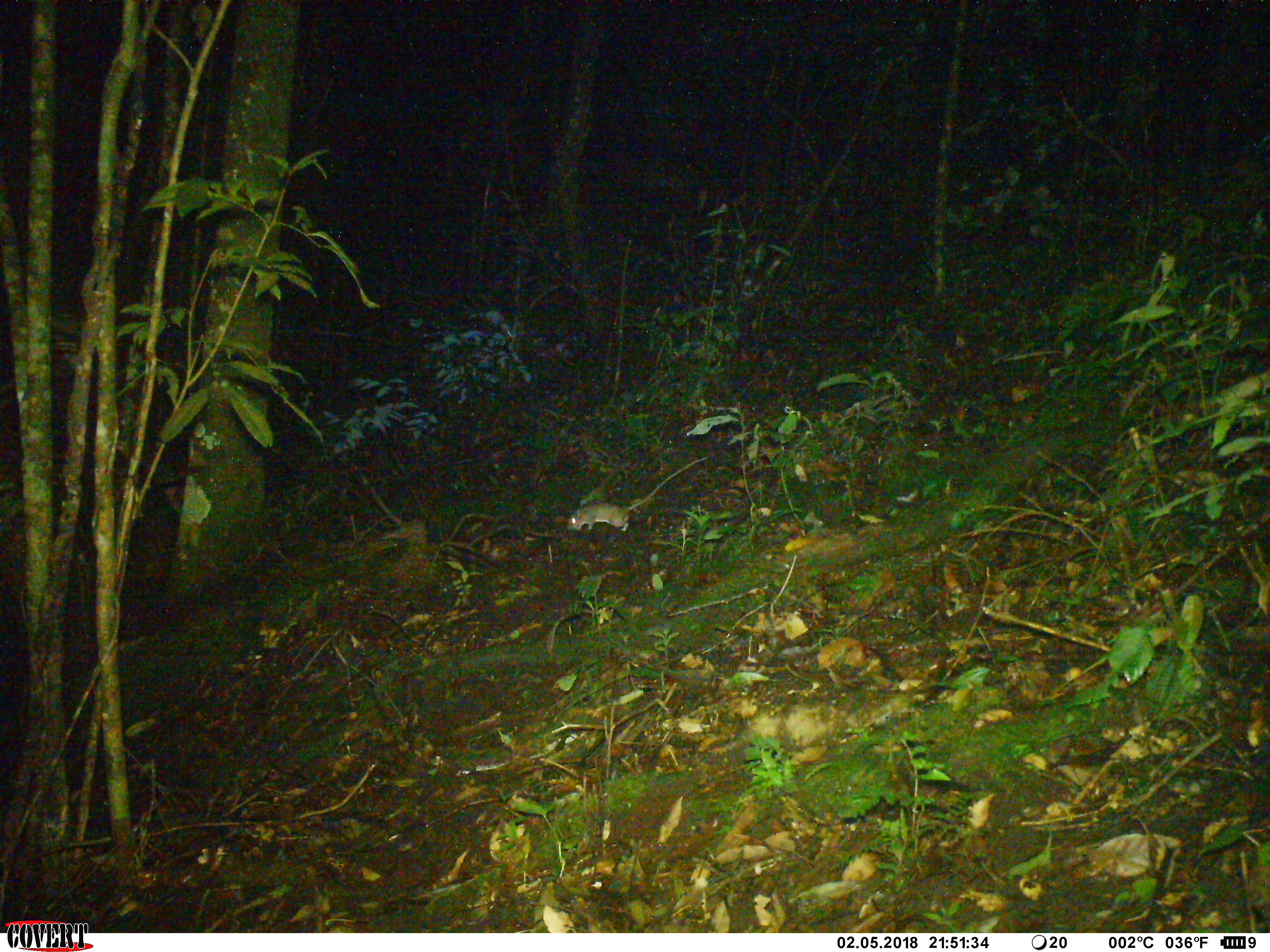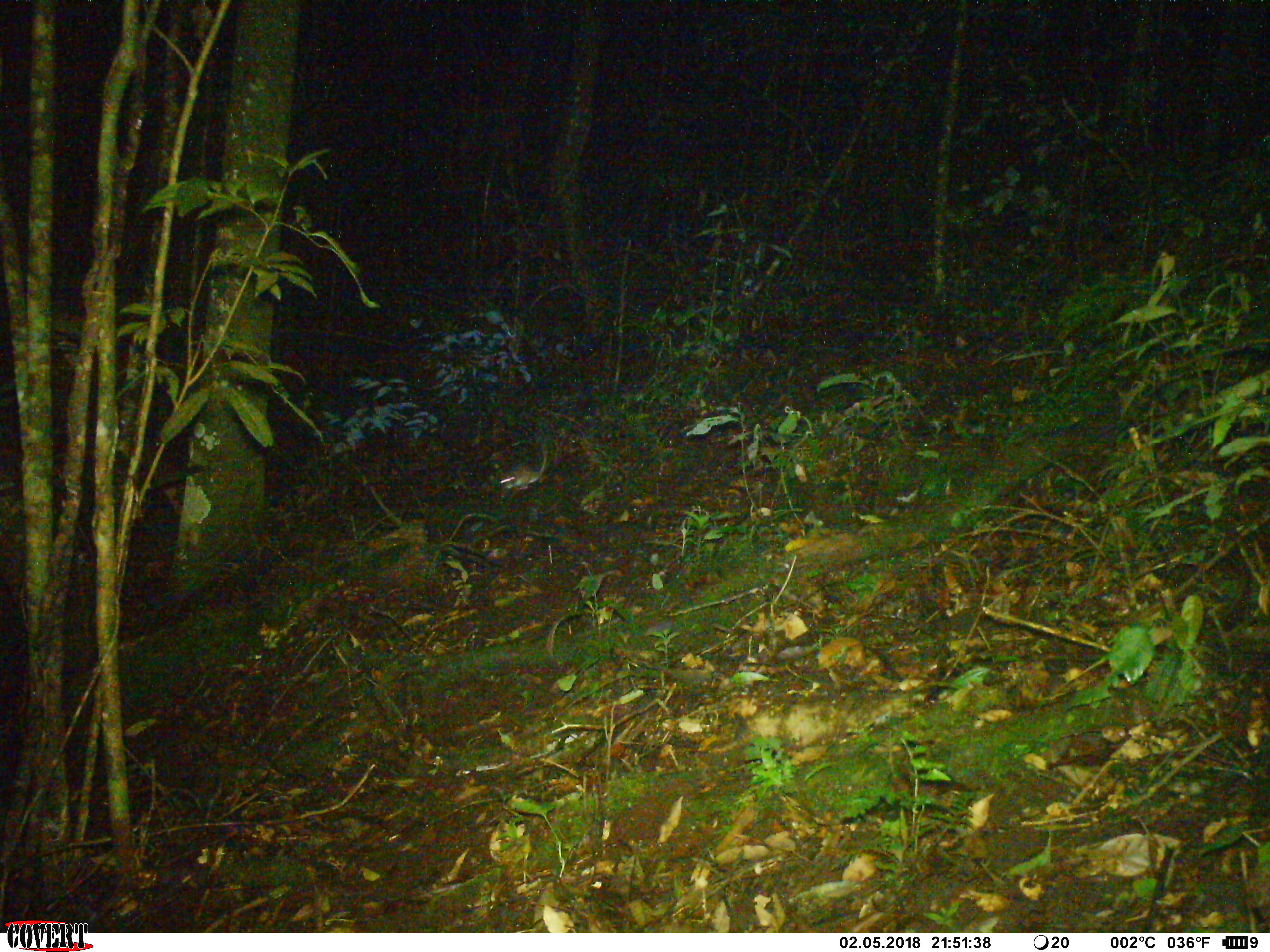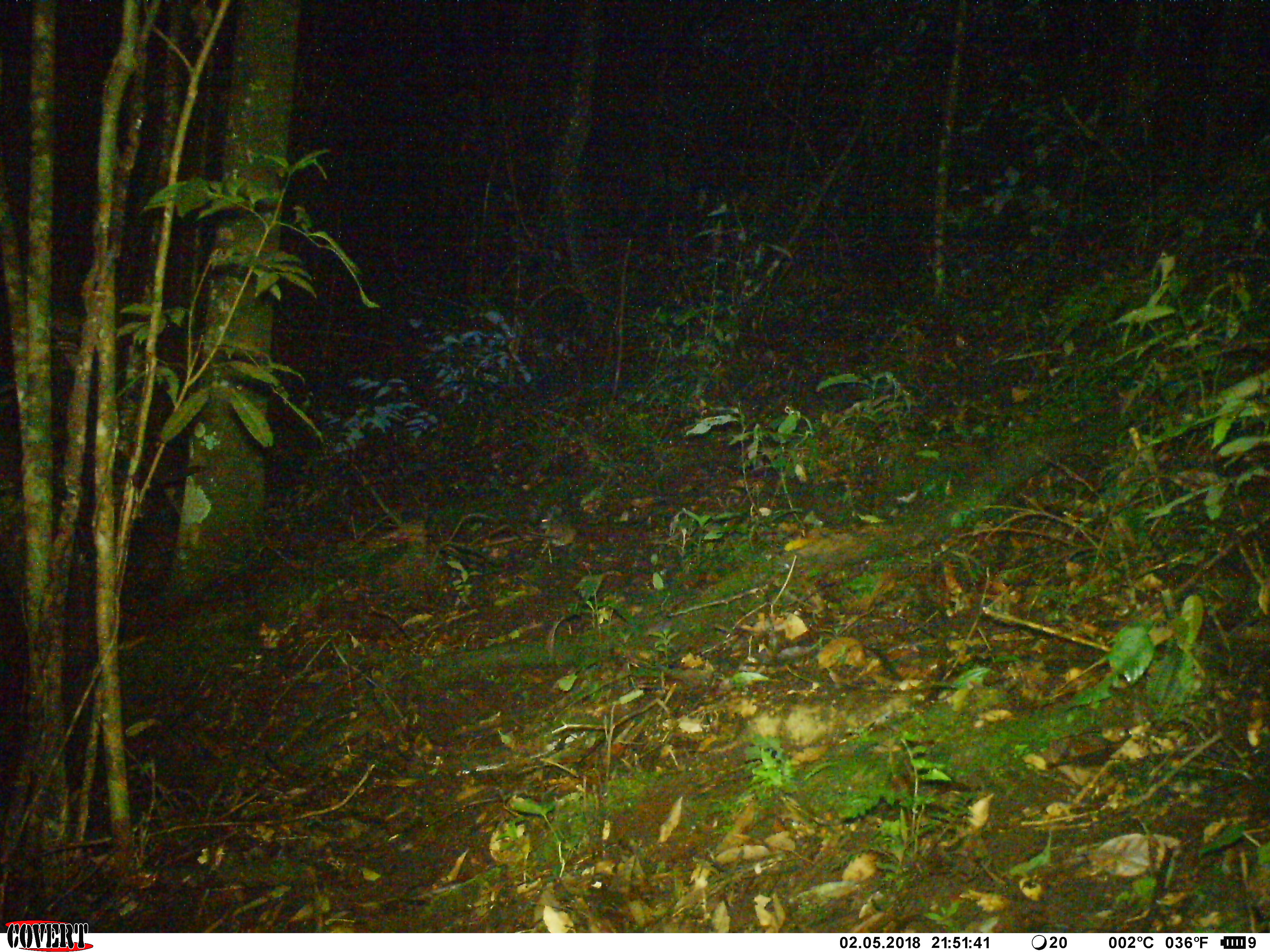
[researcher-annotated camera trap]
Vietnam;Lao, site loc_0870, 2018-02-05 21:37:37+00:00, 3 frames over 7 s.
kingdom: Animalia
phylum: Chordata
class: Mammalia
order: Rodentia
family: Muridae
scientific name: Muridae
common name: old-world mice and rats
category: unidentified murid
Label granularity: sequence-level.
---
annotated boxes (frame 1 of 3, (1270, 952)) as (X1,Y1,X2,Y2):
unidentified murid: (567,457,707,531)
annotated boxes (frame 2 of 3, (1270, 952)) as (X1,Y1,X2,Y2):
unidentified murid: (500,444,548,490)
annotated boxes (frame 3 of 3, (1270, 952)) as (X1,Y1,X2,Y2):
unidentified murid: (541,505,577,546)